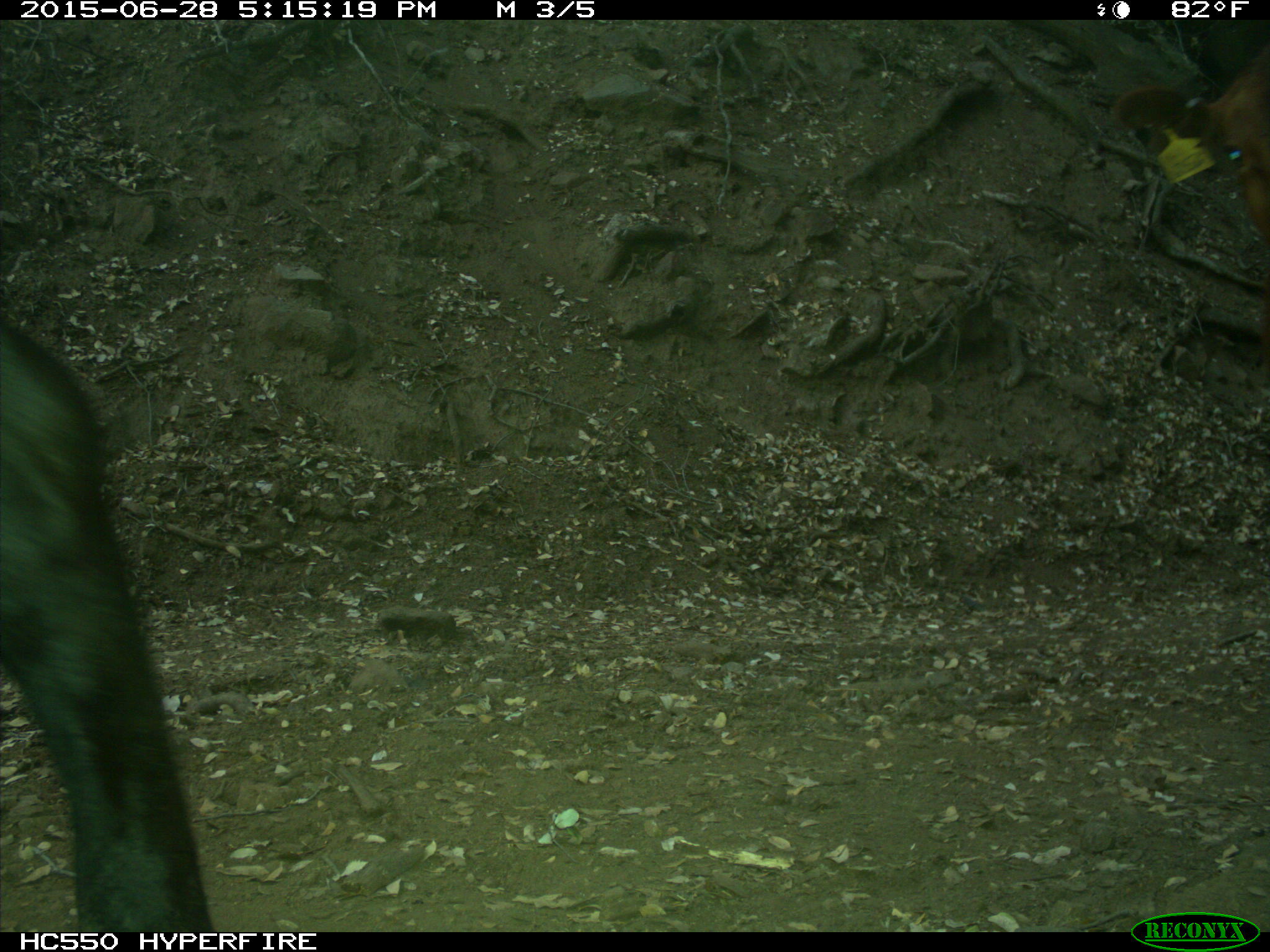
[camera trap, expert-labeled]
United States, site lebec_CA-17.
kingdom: Animalia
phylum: Chordata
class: Mammalia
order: Artiodactyla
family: Bovidae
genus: Bos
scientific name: Bos taurus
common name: domestic cow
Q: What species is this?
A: Bos taurus (domestic cow).